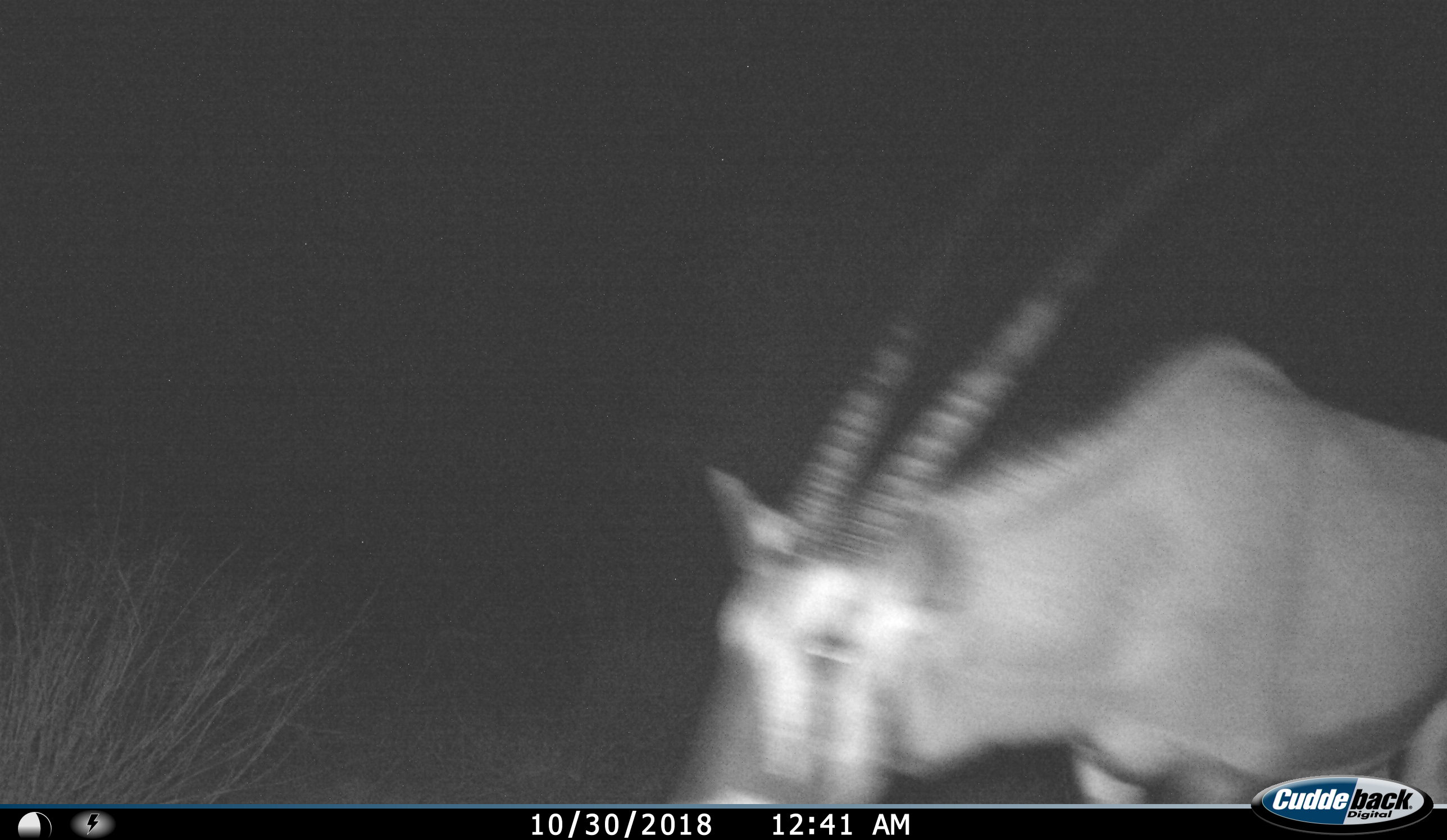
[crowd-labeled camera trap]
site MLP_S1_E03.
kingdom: Animalia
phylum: Chordata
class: Mammalia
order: Artiodactyla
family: Bovidae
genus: Oryx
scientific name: Oryx gazella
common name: gemsbok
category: oryx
Oryx (gemsbok) (Oryx gazella), count 1. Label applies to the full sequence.